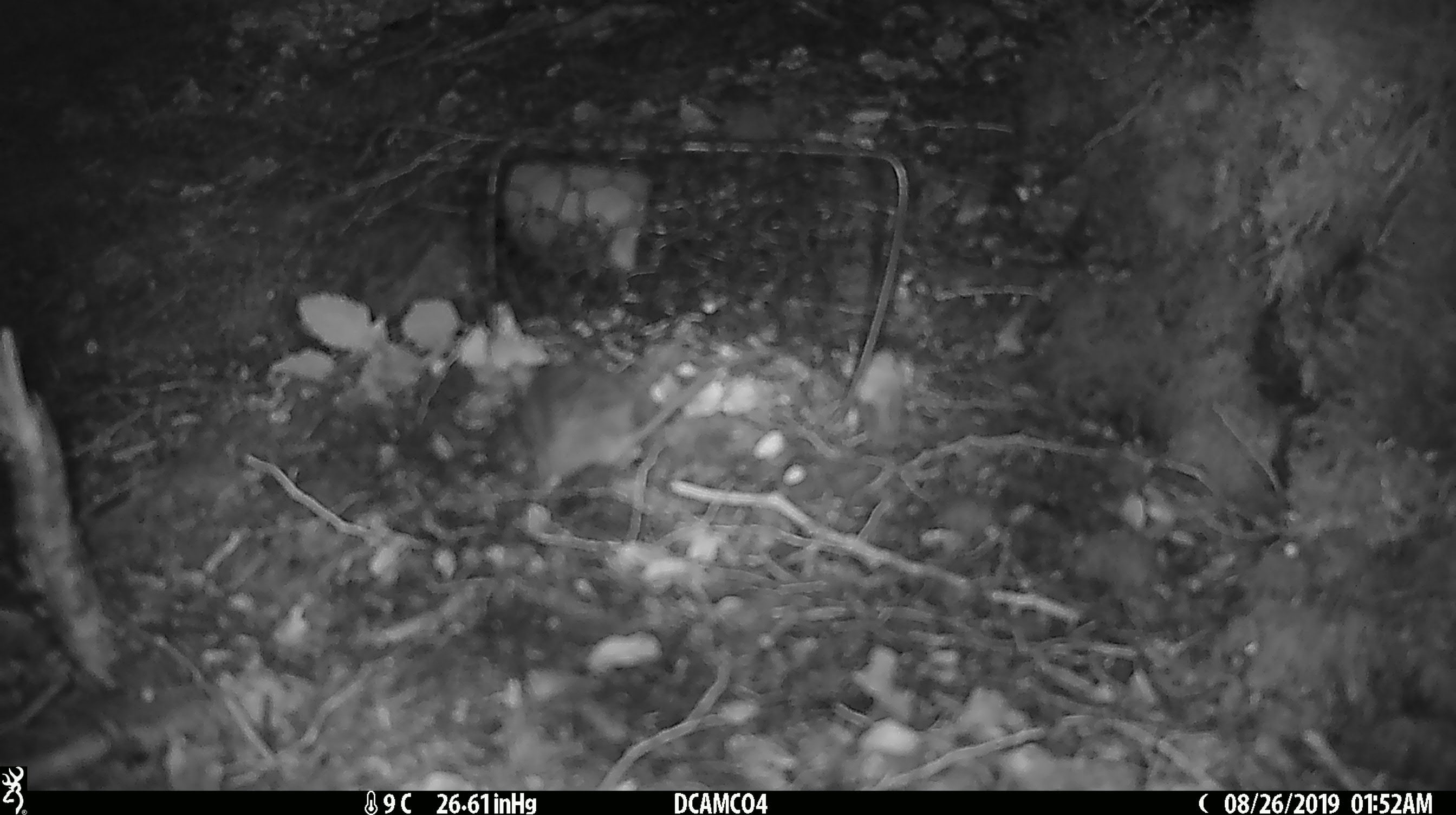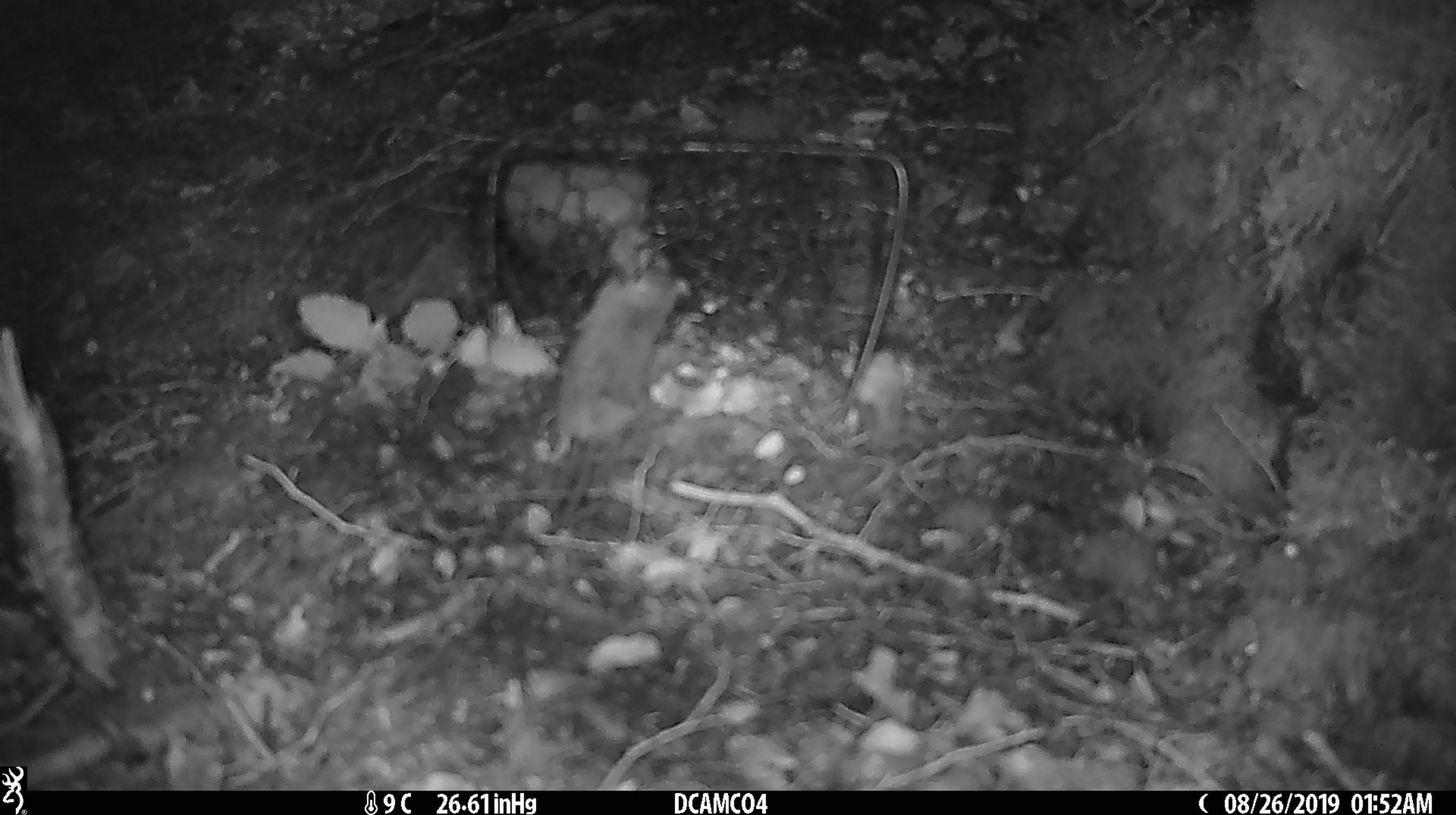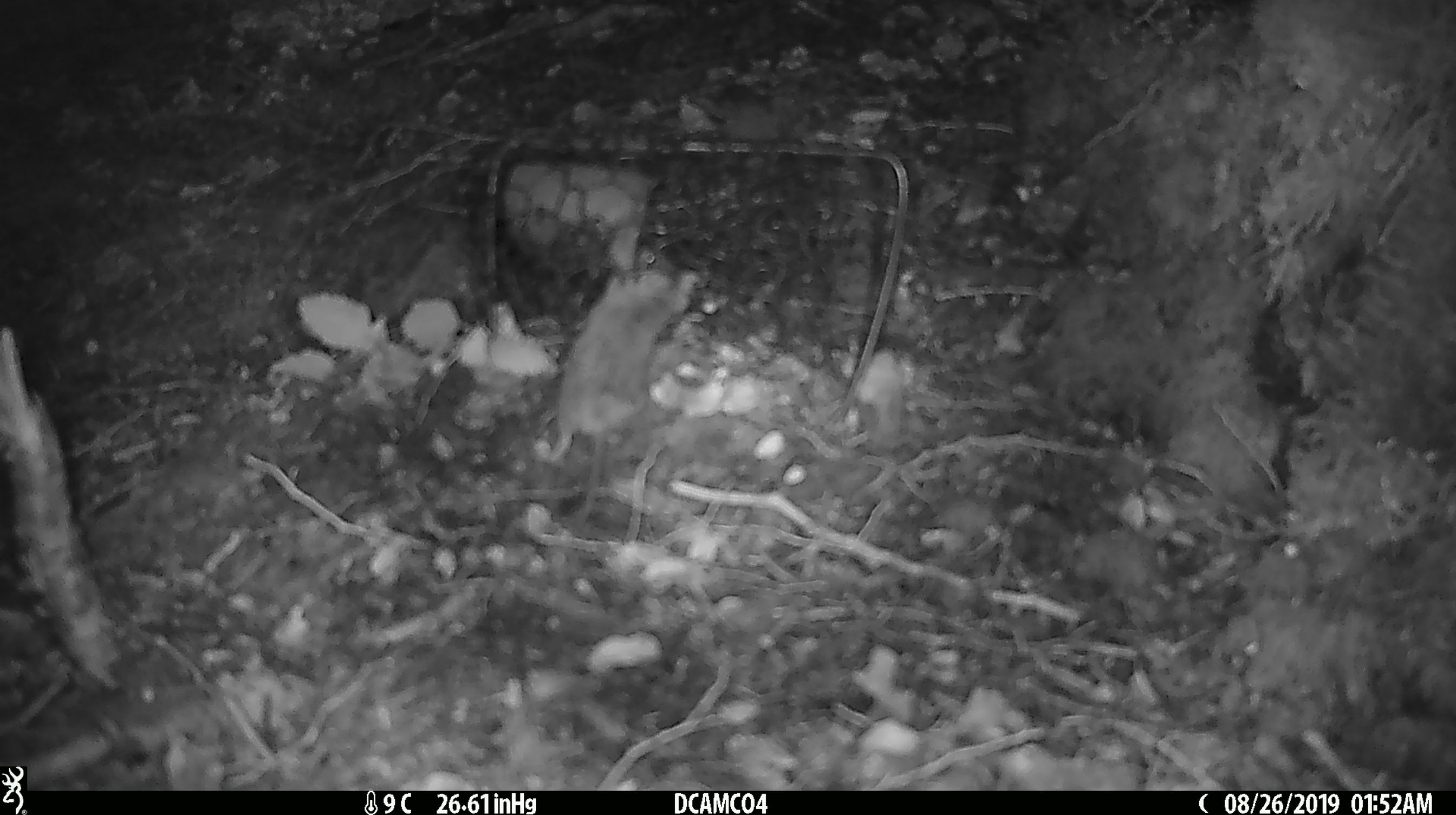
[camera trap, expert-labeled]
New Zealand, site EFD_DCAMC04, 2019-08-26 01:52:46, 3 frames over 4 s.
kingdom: Animalia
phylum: Chordata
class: Mammalia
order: Rodentia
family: Muridae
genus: Mus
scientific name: Mus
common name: mouse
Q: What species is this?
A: Mouse (Mus).